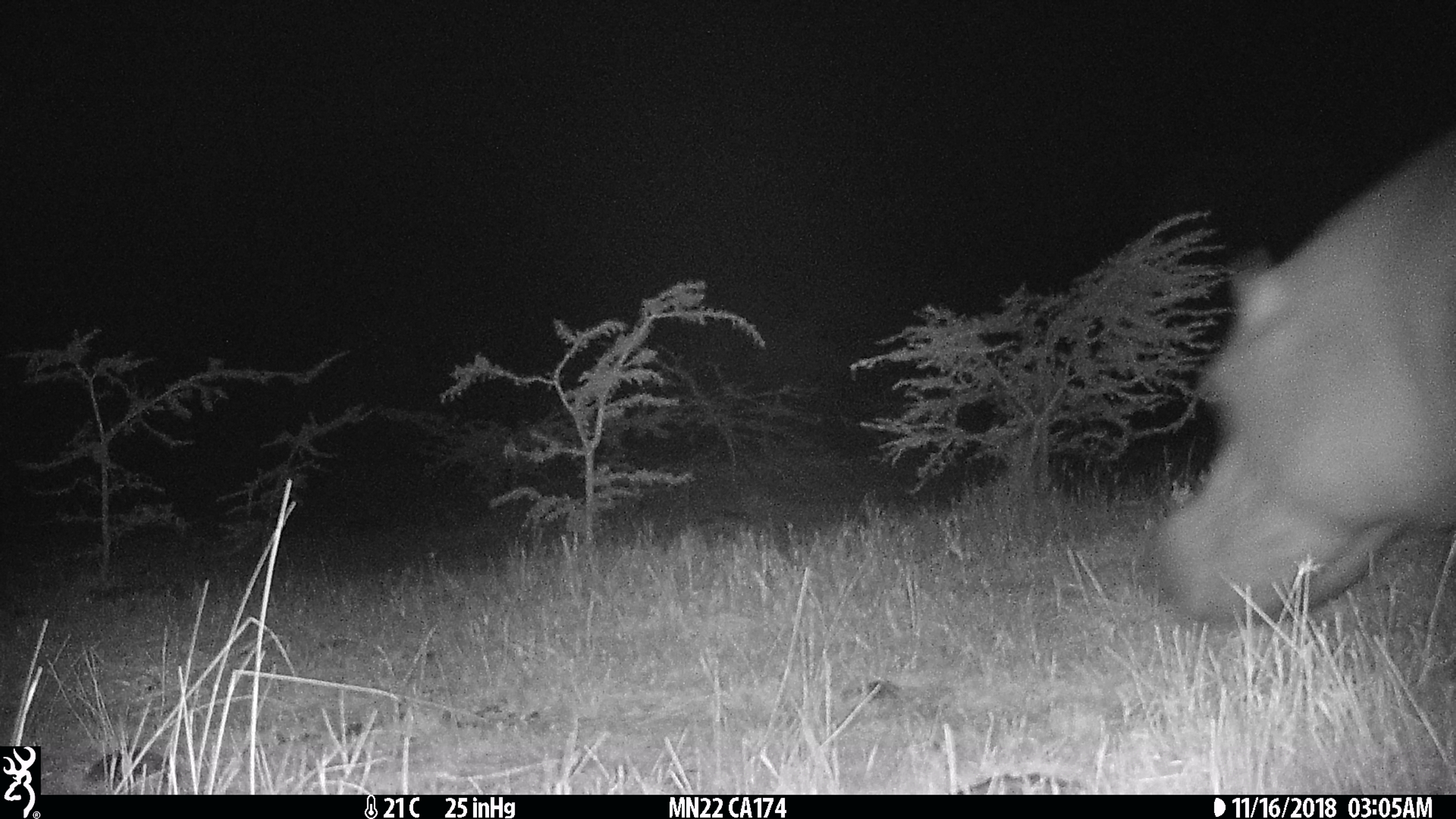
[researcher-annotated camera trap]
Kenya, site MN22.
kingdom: Animalia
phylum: Chordata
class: Mammalia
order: Artiodactyla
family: Hippopotamidae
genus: Hippopotamus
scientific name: Hippopotamus amphibius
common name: hippopotamus